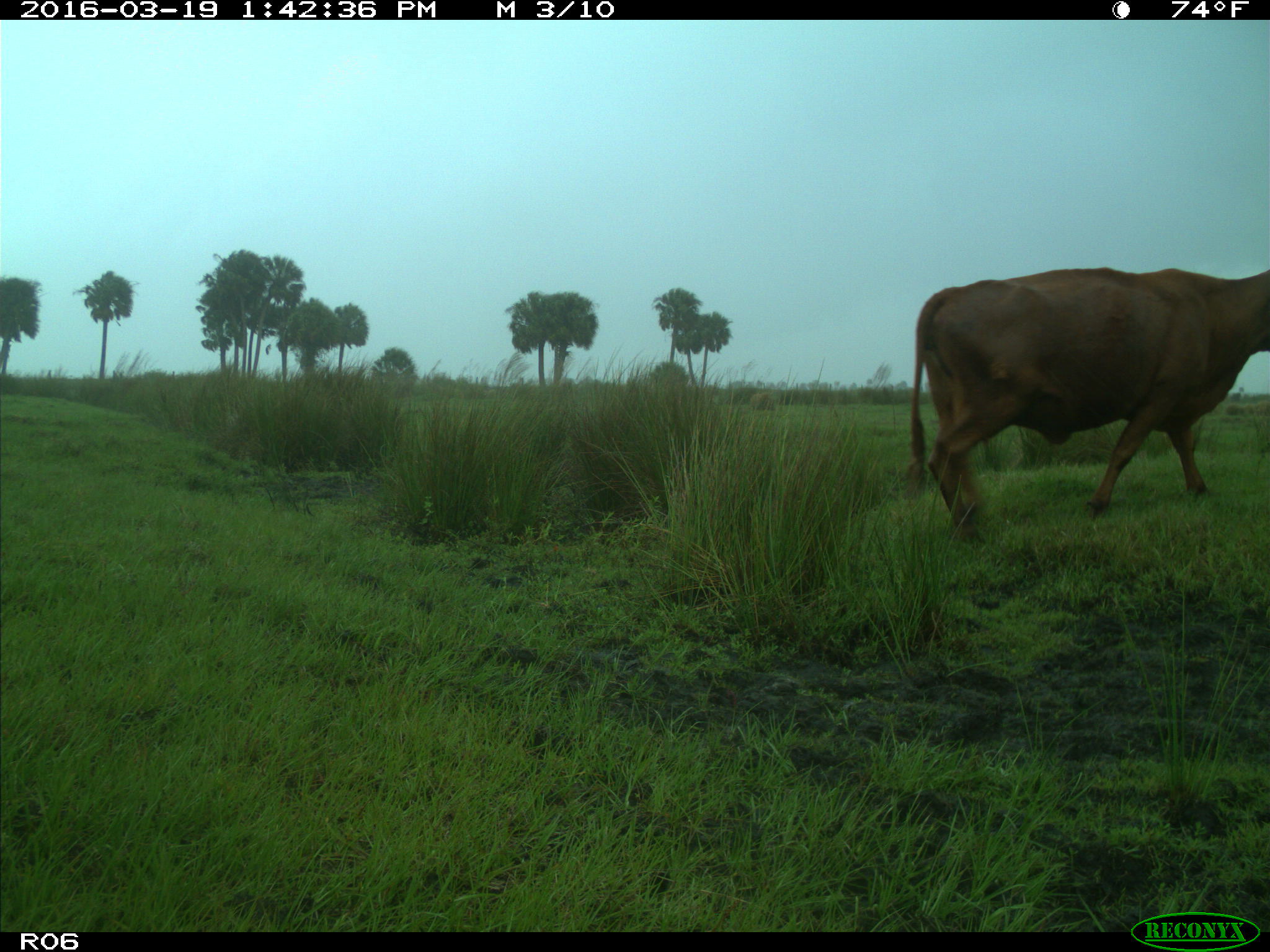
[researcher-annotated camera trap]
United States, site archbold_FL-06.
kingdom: Animalia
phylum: Chordata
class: Mammalia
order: Artiodactyla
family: Bovidae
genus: Bos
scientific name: Bos taurus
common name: domestic cow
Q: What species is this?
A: Bos taurus (domestic cow).